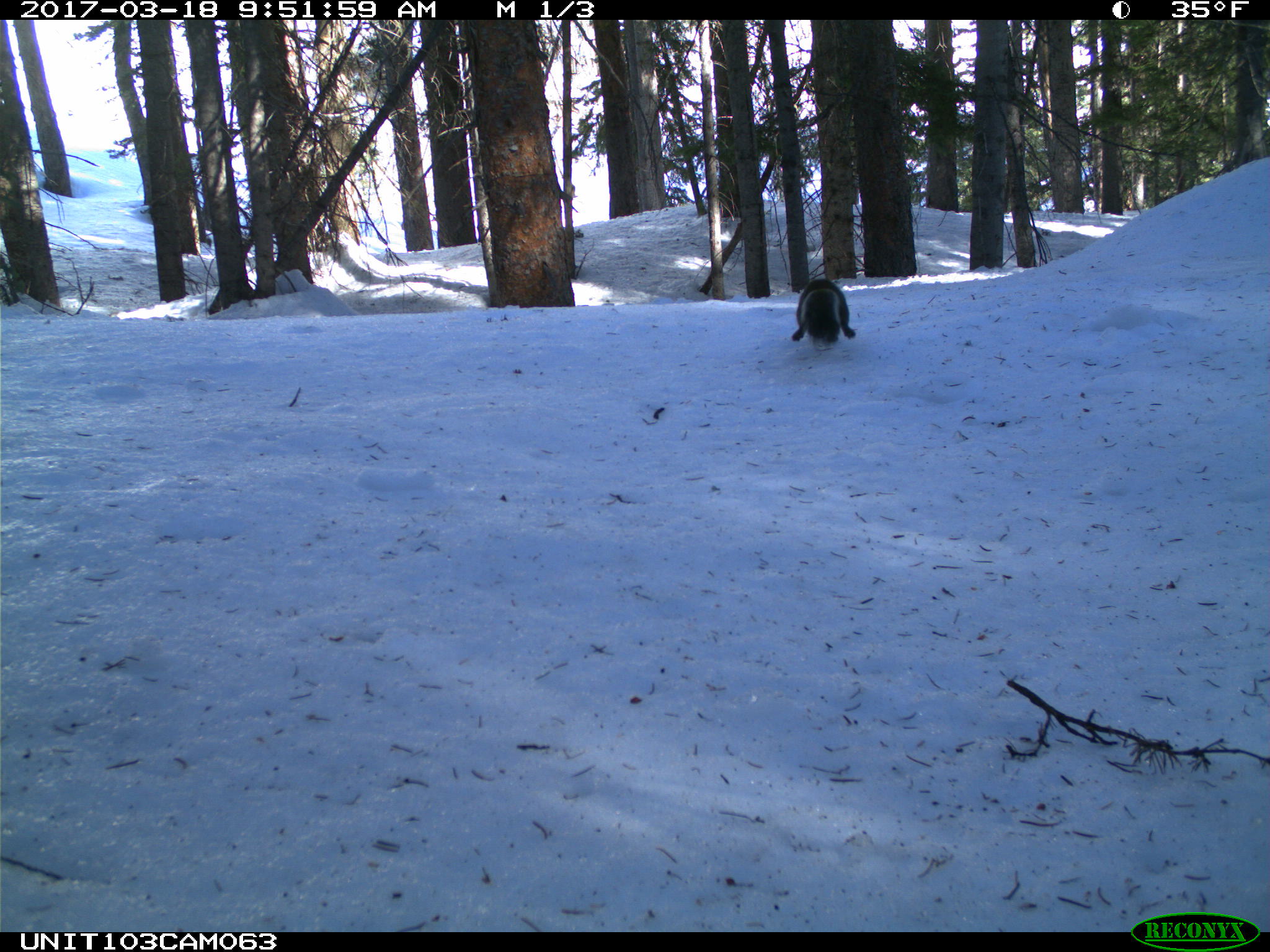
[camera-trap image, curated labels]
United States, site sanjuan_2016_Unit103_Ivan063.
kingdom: Animalia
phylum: Chordata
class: Mammalia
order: Rodentia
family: Sciuridae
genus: Tamiasciurus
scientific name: Tamiasciurus hudsonicus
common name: american red squirrel